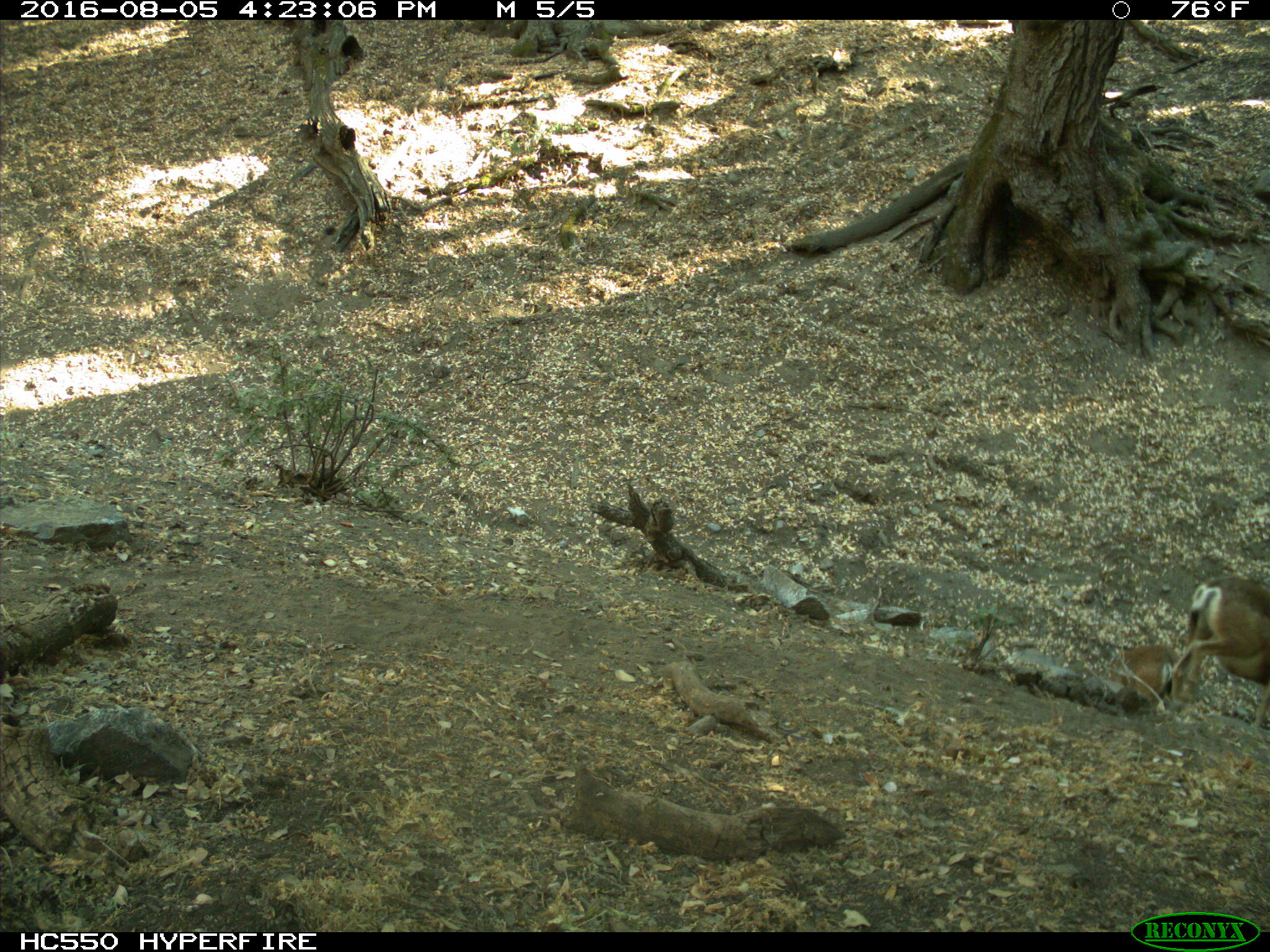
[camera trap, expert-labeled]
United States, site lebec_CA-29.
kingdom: Animalia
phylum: Chordata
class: Mammalia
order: Artiodactyla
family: Cervidae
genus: Odocoileus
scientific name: Odocoileus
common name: deer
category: unidentified deer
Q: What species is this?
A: Unidentified deer (deer) (Odocoileus).